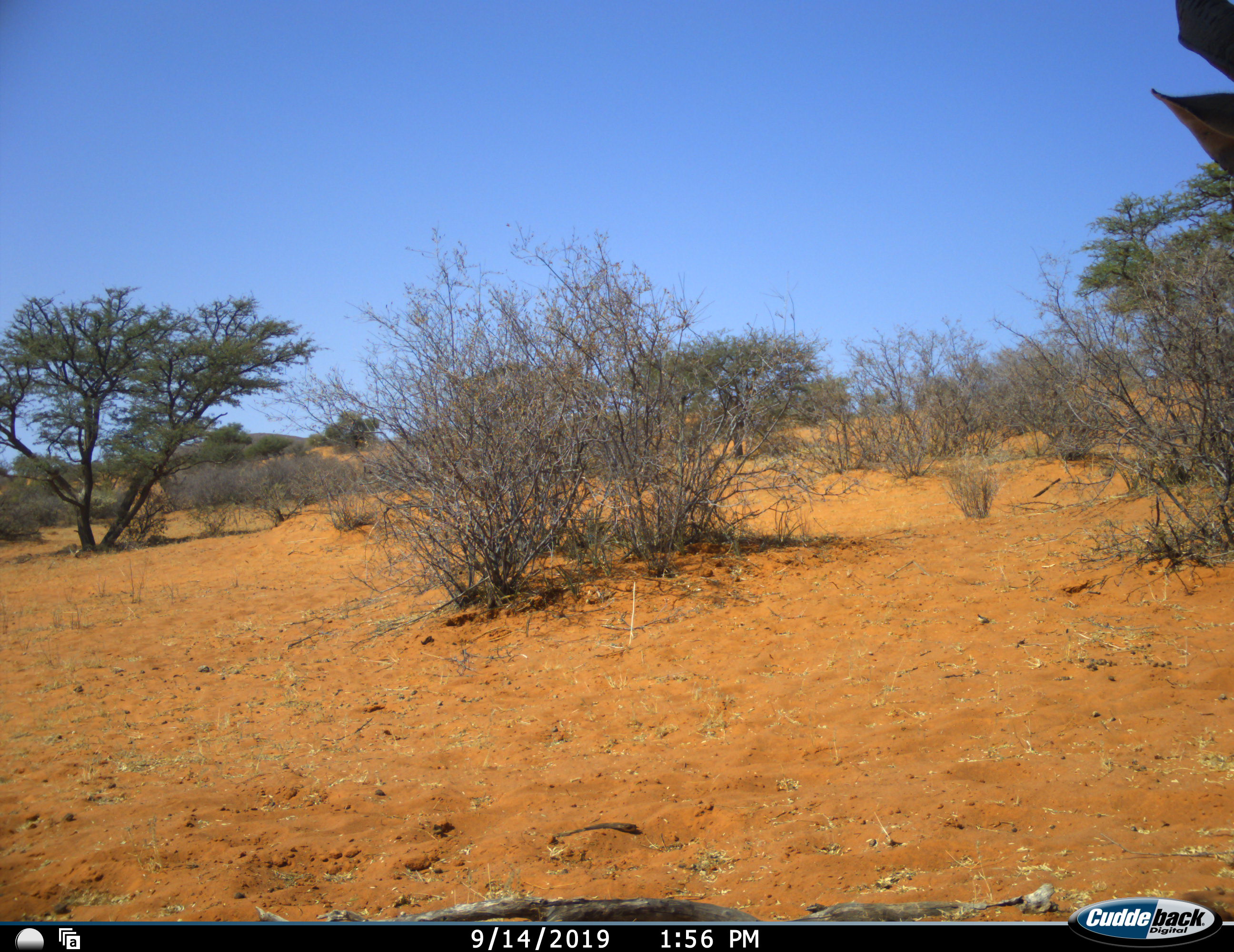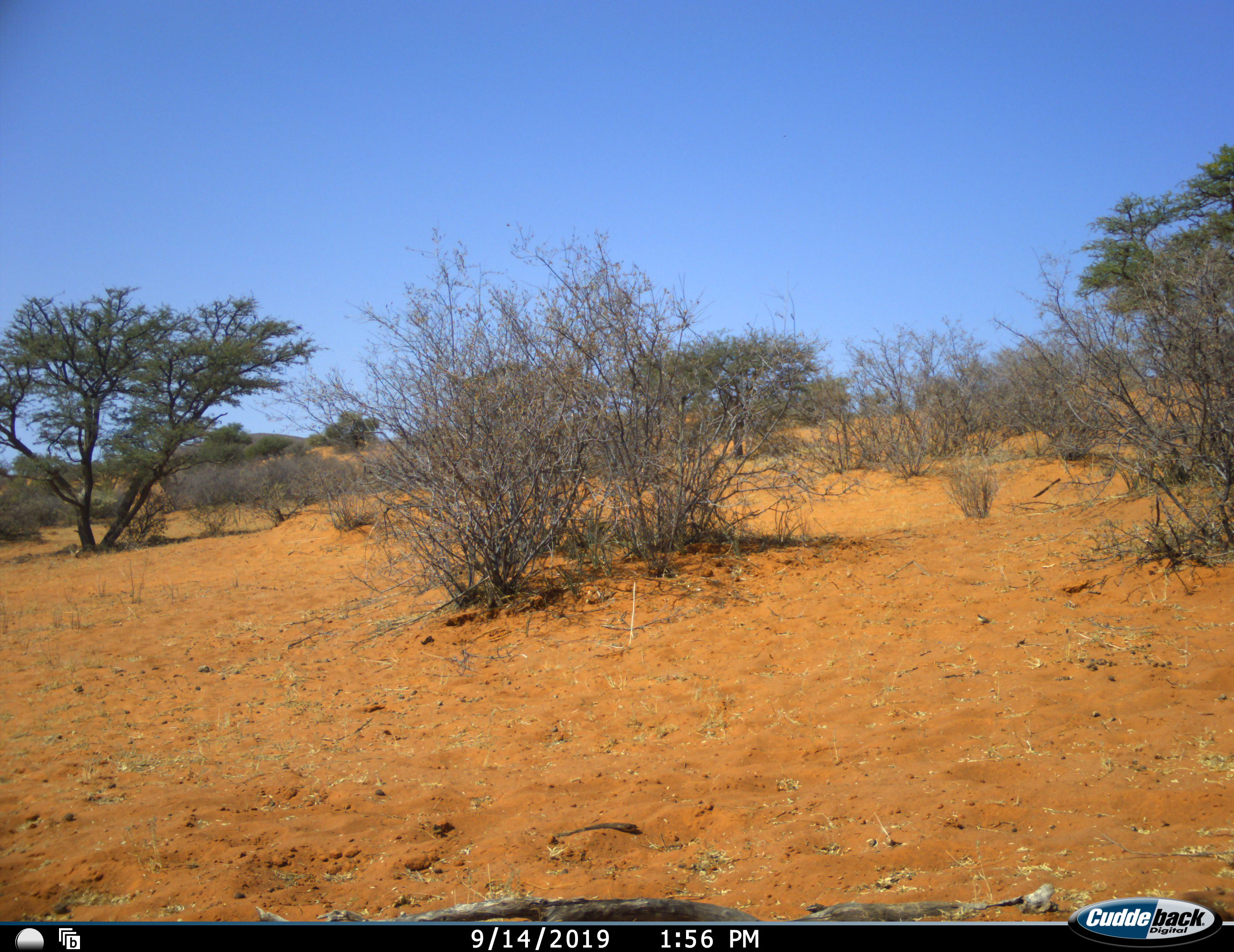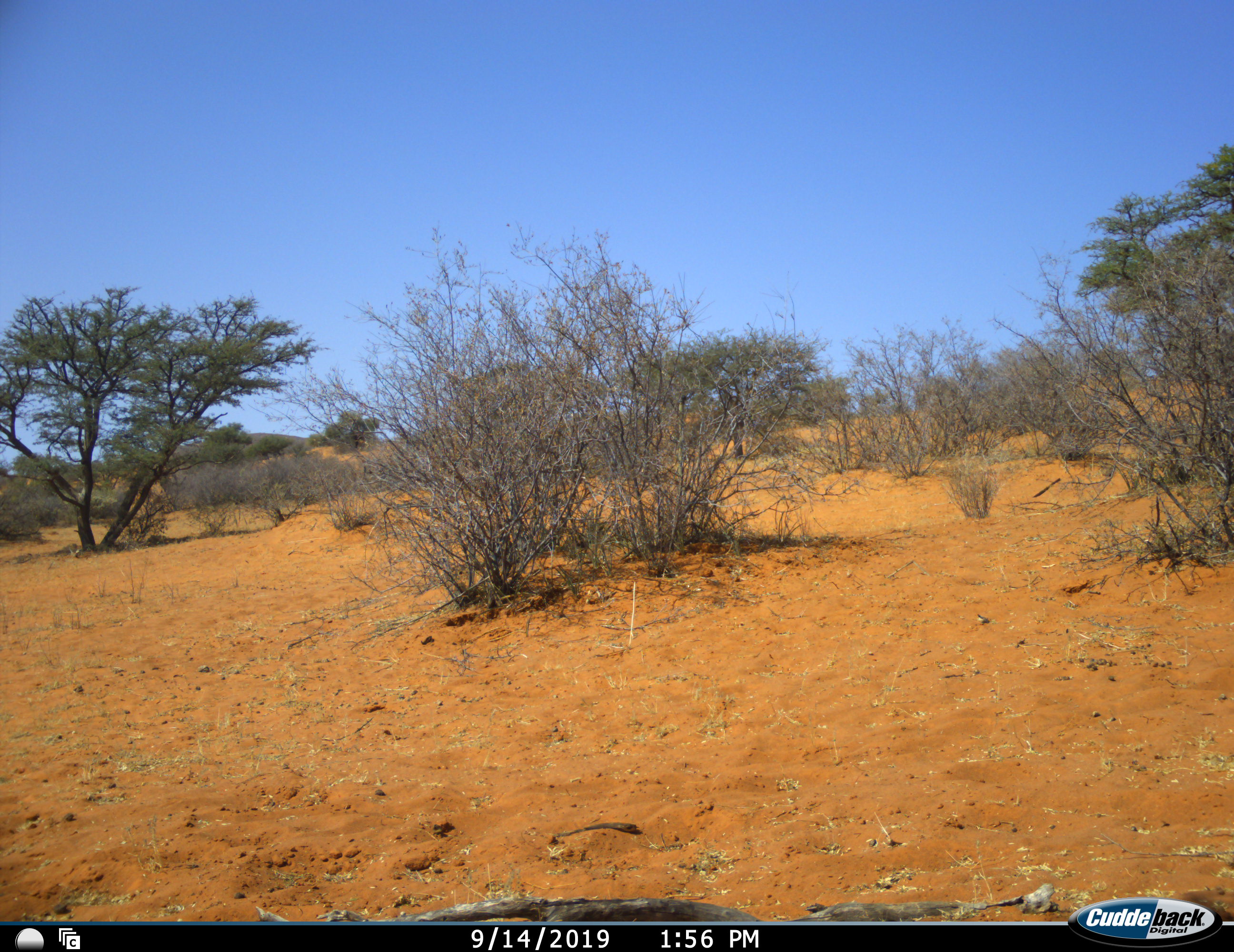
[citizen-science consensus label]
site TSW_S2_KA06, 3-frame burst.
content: unidentified animal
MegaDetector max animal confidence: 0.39